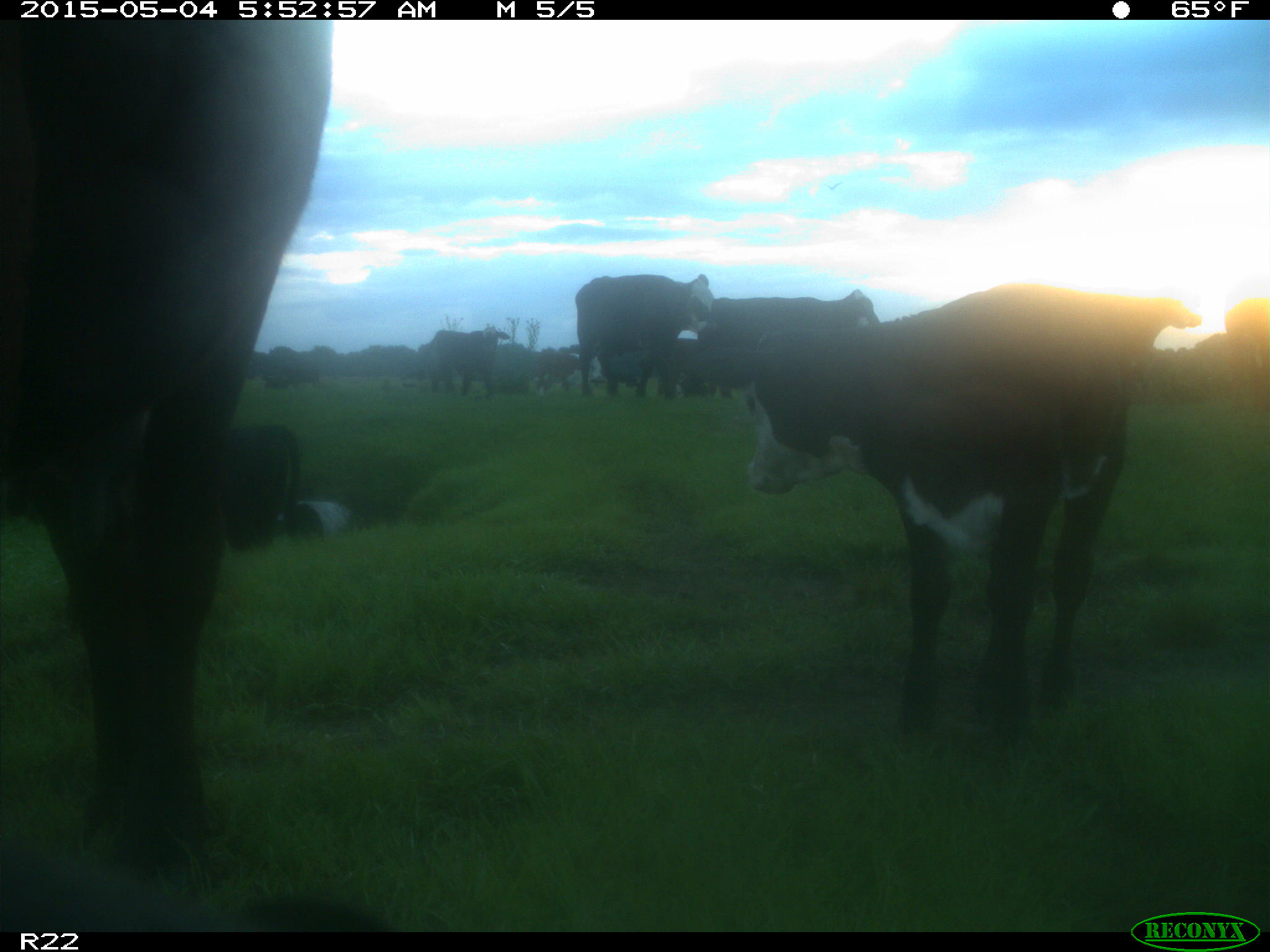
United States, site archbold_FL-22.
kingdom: Animalia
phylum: Chordata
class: Mammalia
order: Artiodactyla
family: Bovidae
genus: Bos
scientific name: Bos taurus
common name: domestic cow